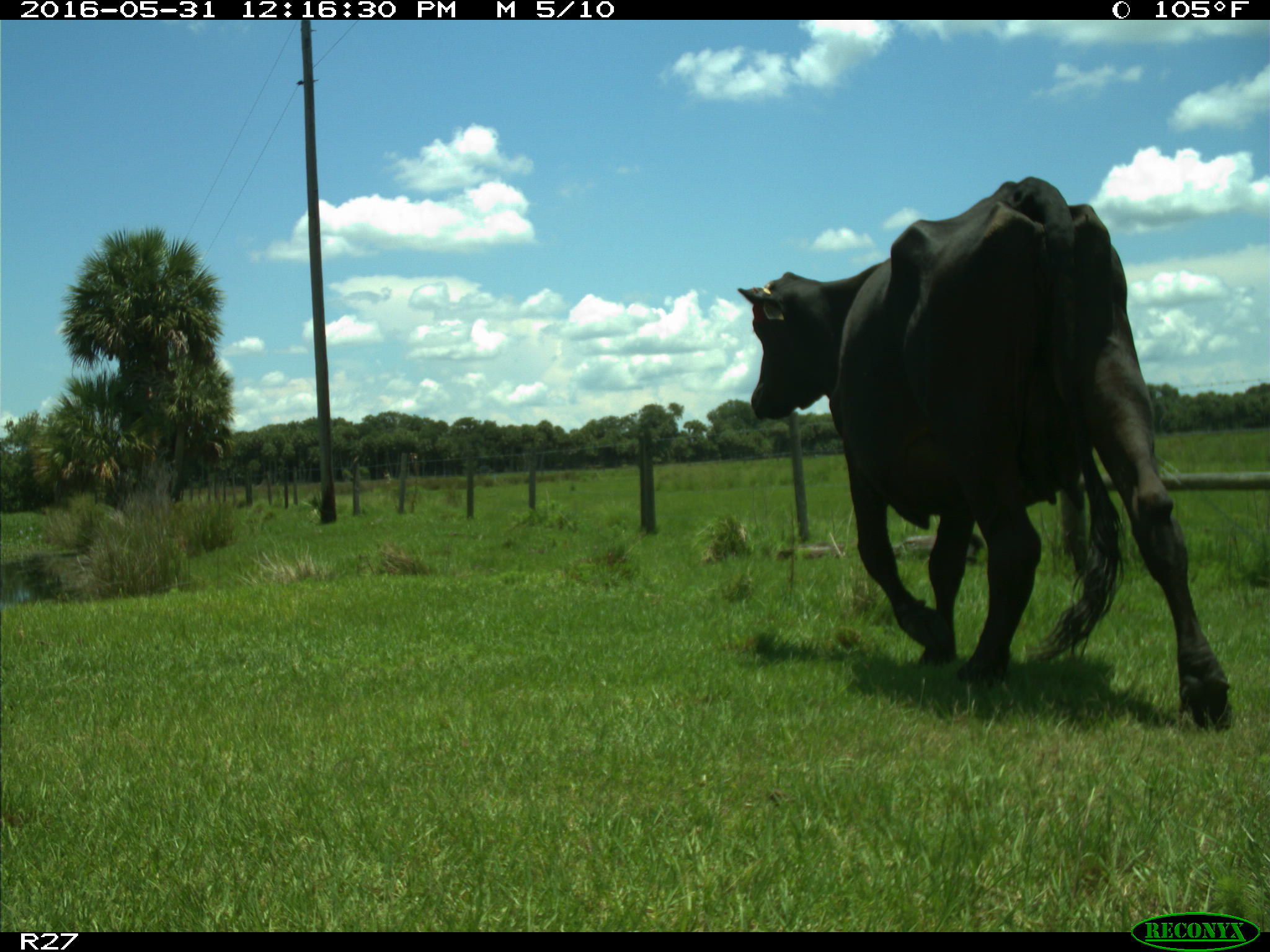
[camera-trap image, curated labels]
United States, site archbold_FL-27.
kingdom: Animalia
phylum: Chordata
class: Mammalia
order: Artiodactyla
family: Bovidae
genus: Bos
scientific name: Bos taurus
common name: domestic cow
Bos taurus (domestic cow).